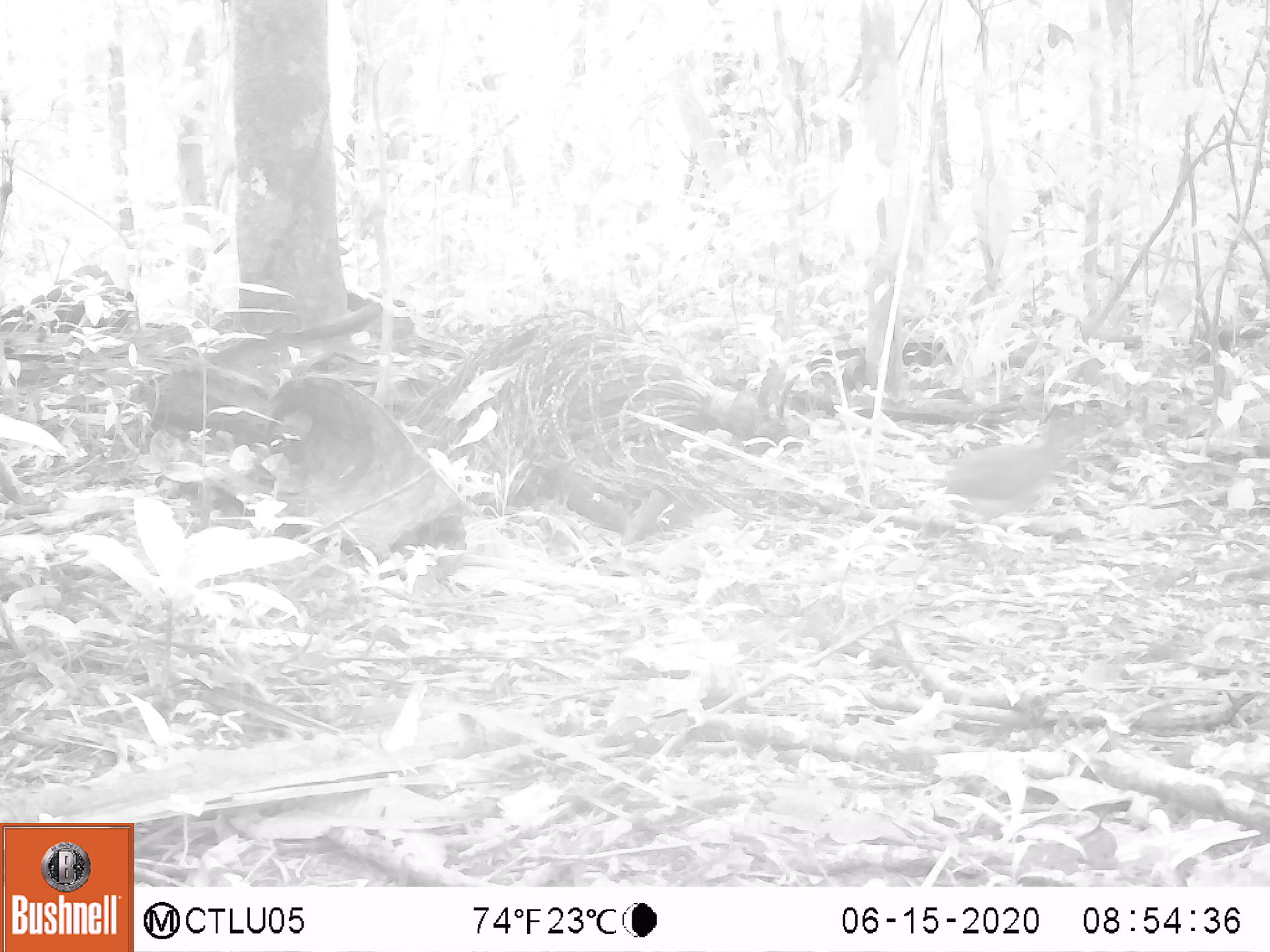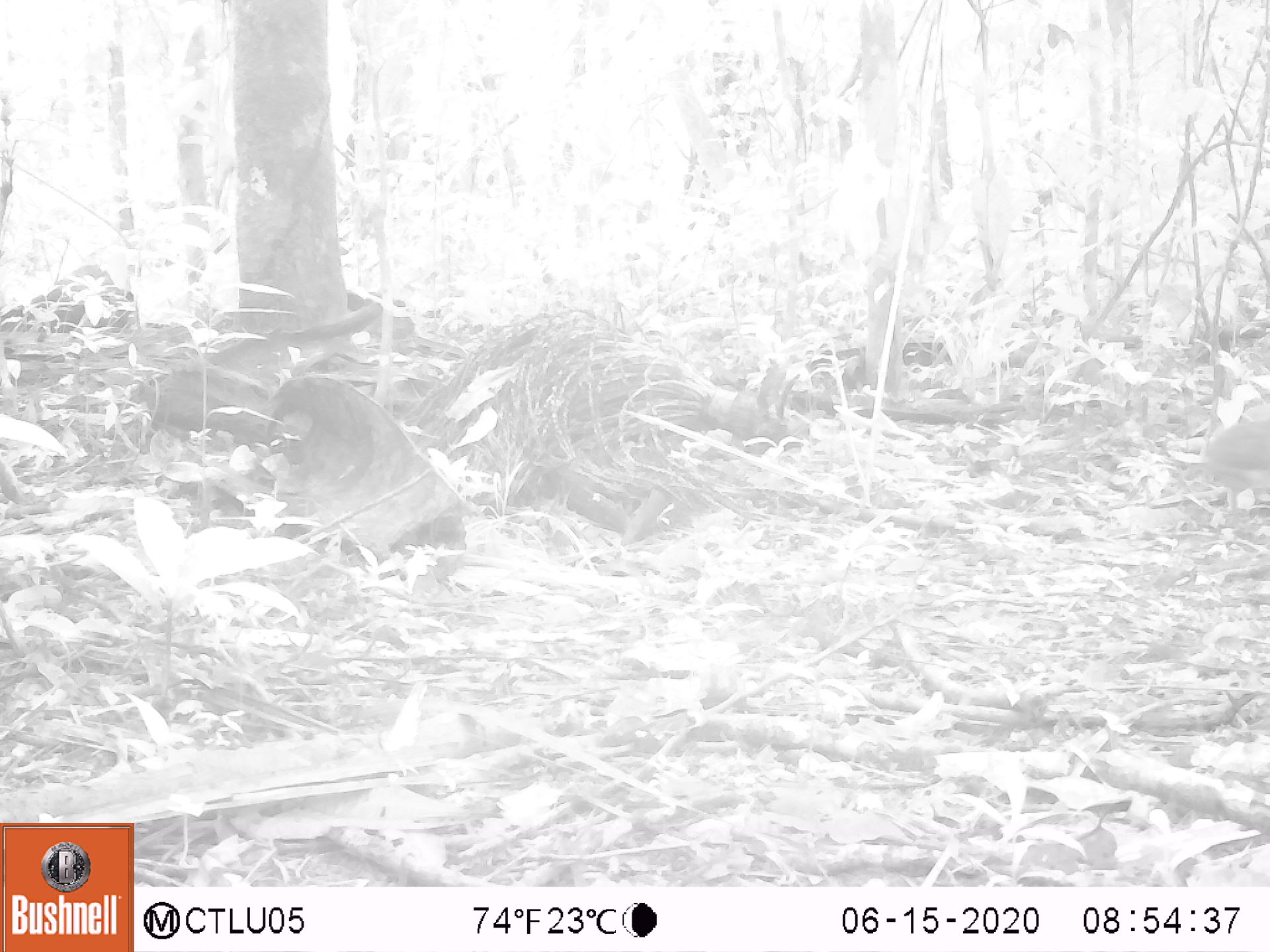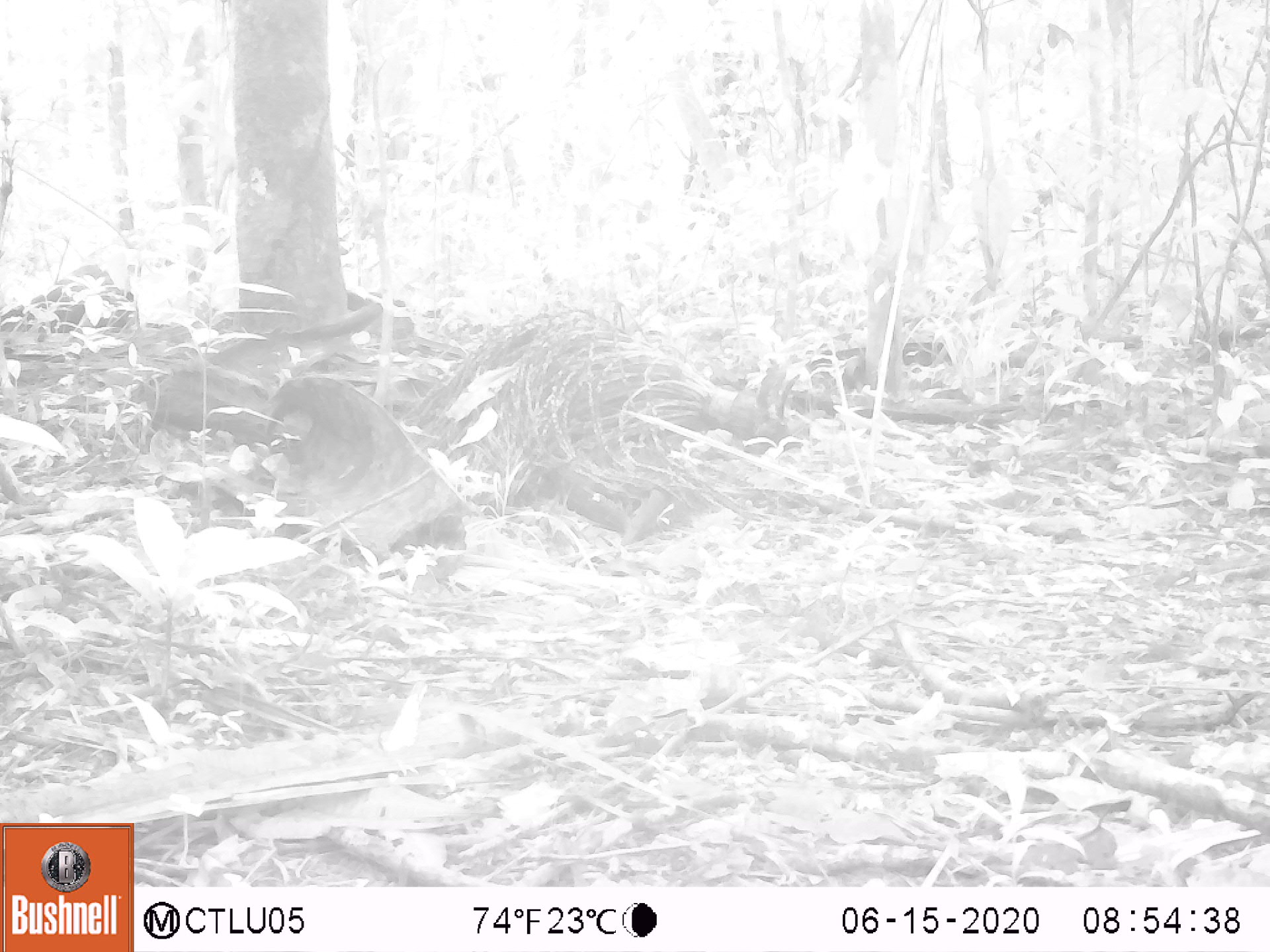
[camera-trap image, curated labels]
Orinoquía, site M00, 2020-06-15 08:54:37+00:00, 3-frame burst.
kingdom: Animalia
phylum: Chordata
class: Aves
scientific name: Aves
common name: bird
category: unknown bird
Unknown bird (bird) (Aves).